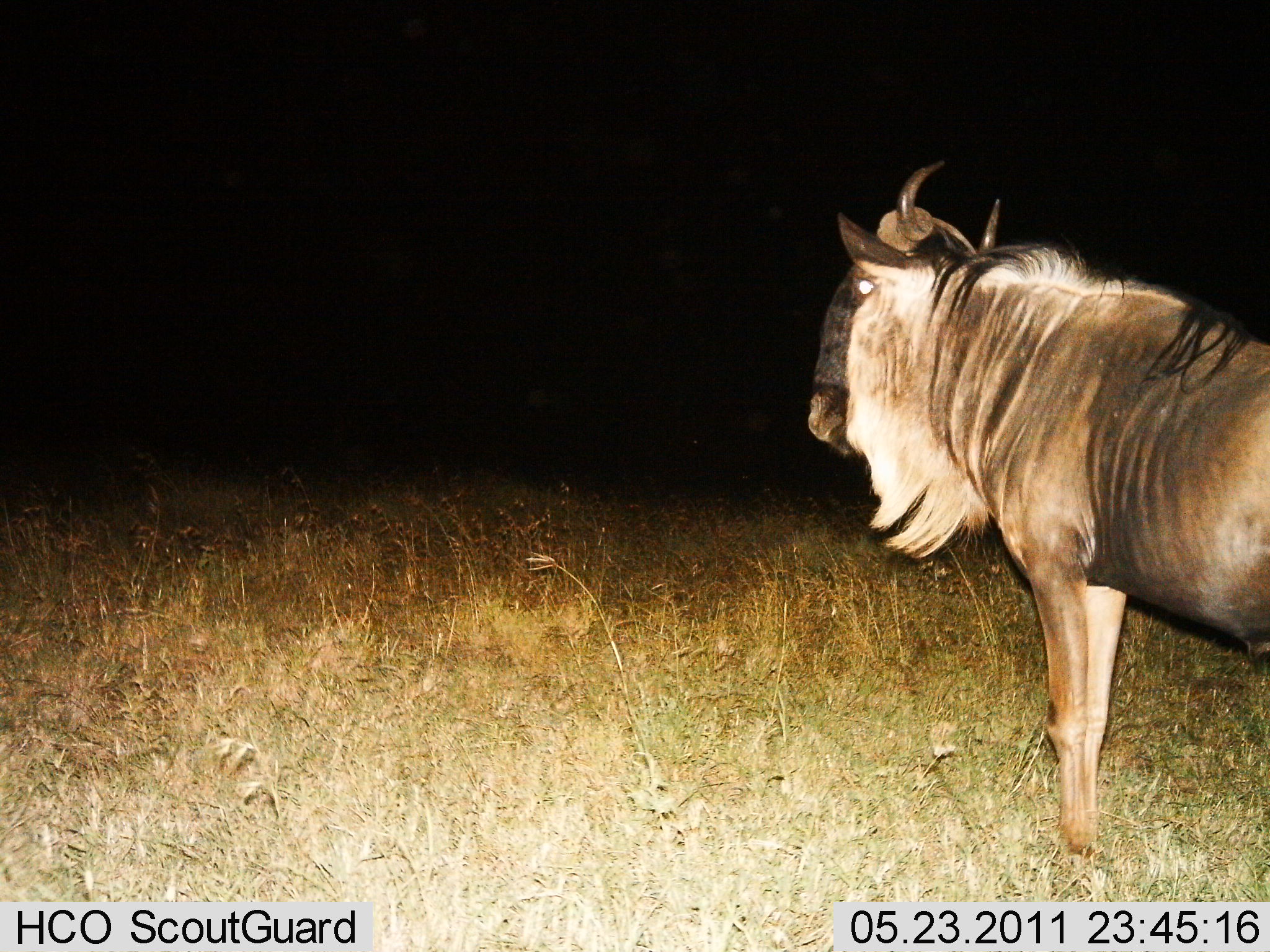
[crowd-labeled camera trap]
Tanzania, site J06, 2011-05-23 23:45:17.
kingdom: Animalia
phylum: Chordata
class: Mammalia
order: Artiodactyla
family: Bovidae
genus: Connochaetes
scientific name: Connochaetes taurinus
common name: blue wildebeest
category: wildebeest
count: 1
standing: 92%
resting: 8%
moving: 8%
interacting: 0%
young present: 0%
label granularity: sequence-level